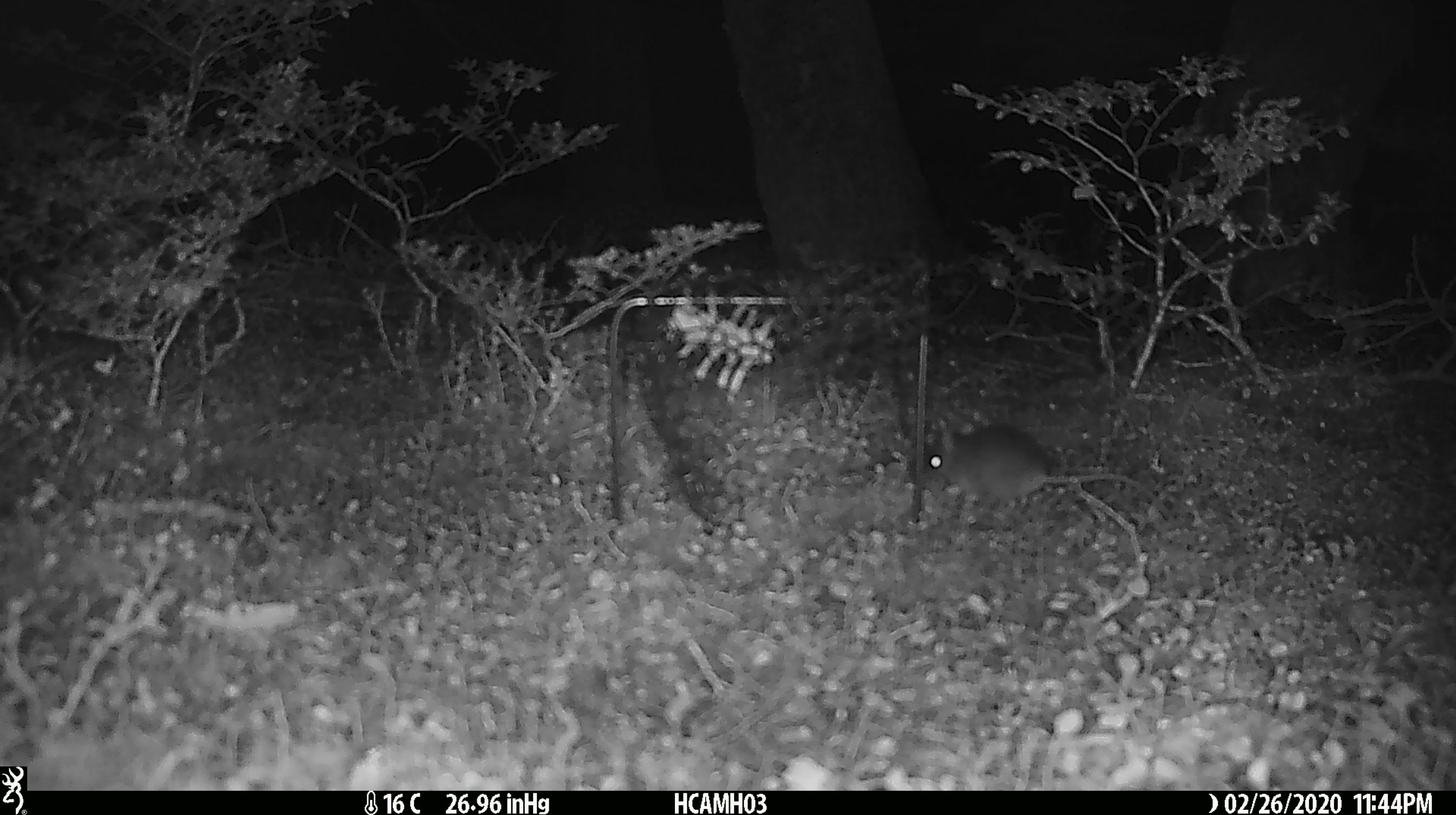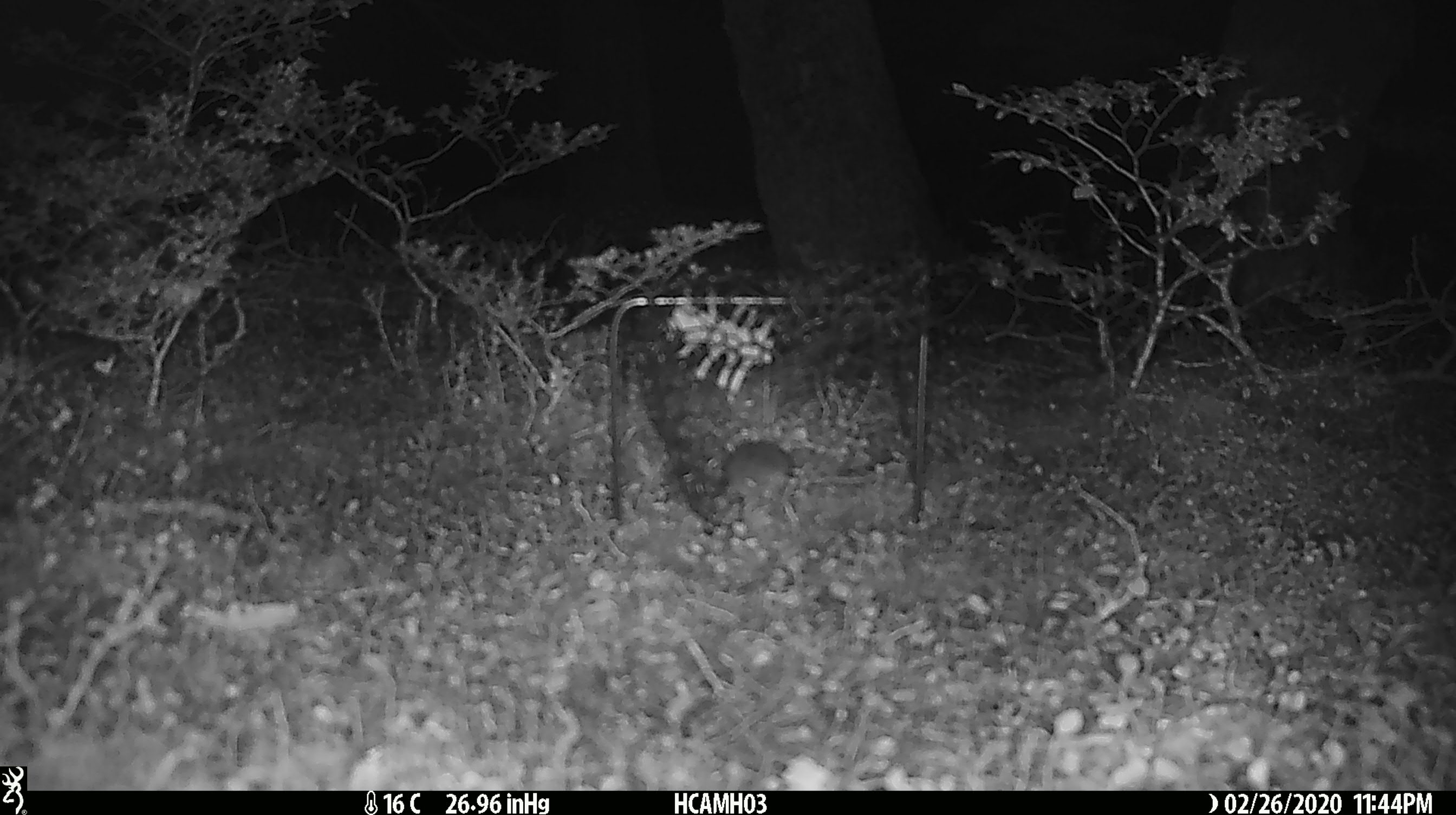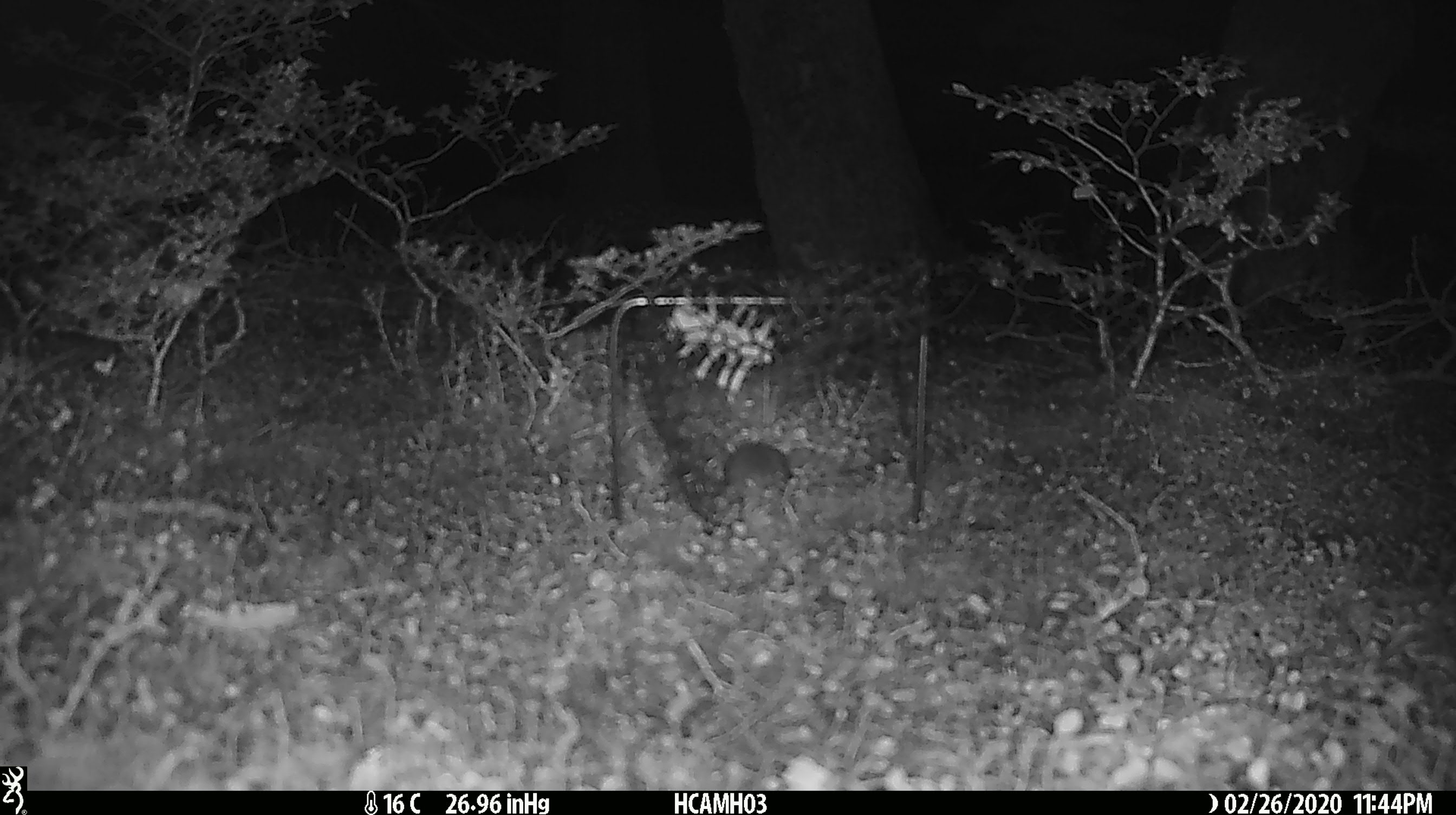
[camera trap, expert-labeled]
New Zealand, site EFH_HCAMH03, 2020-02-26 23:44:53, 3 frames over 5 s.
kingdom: Animalia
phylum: Chordata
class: Mammalia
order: Rodentia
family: Muridae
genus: Mus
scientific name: Mus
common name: mouse